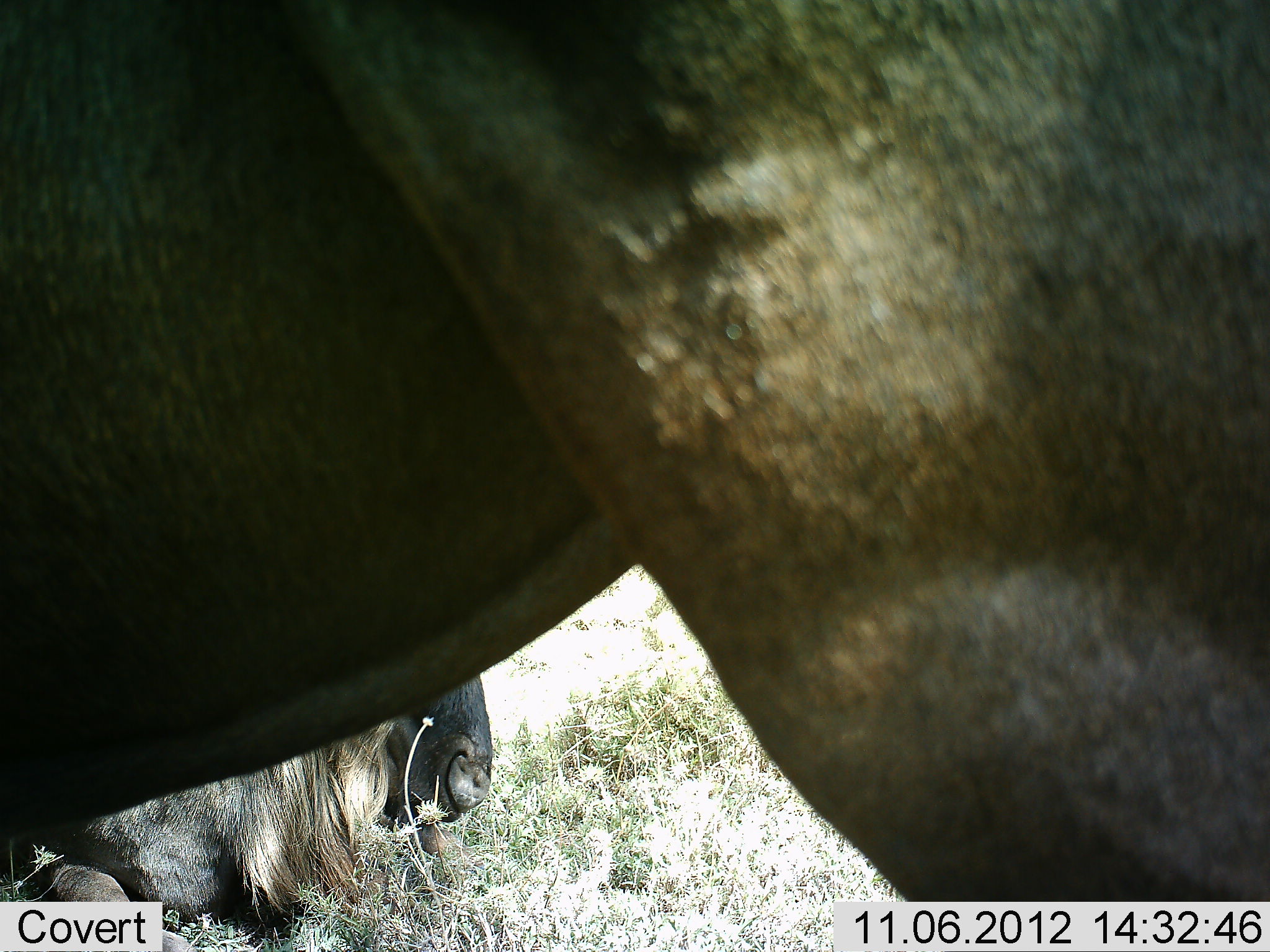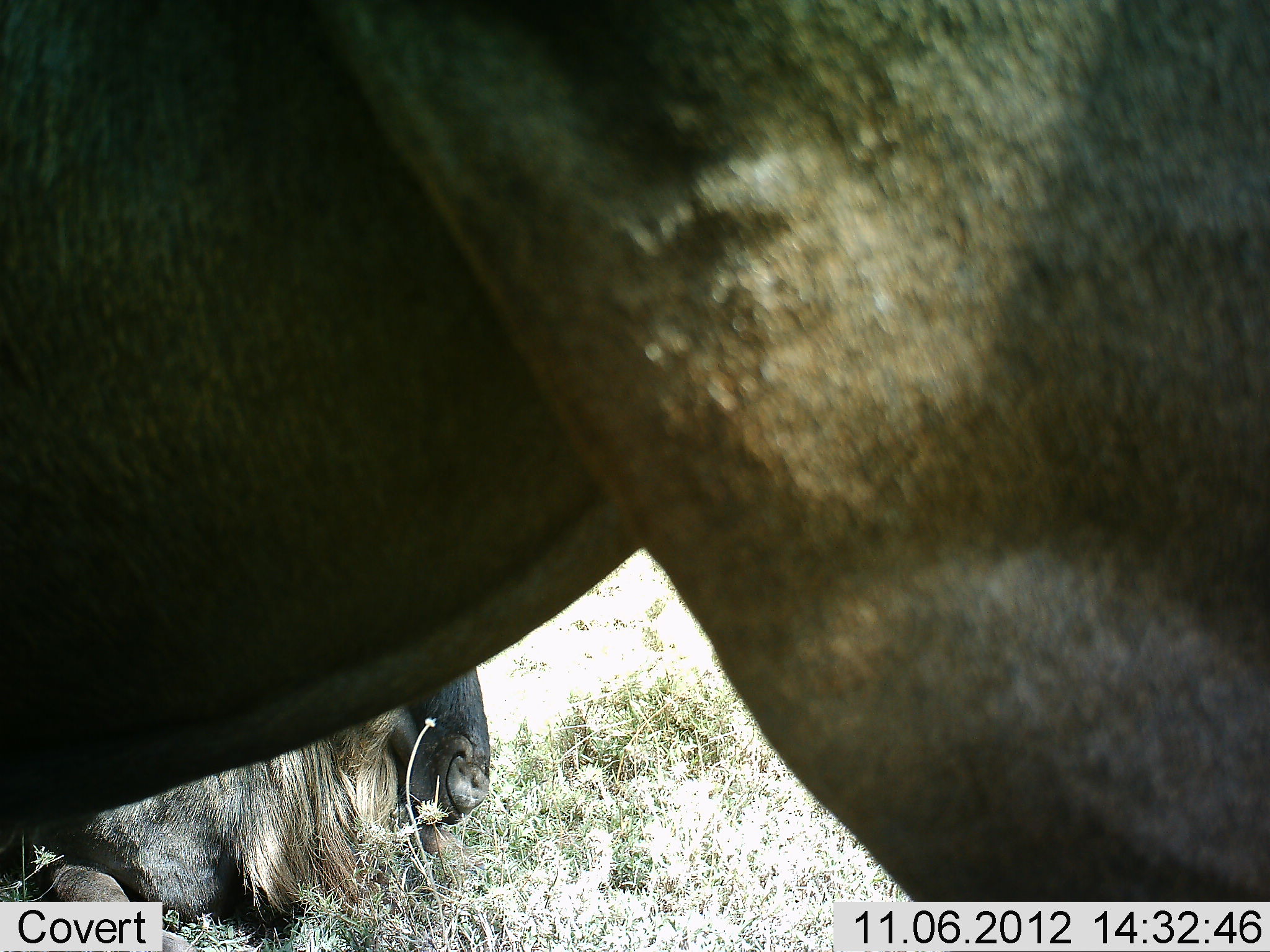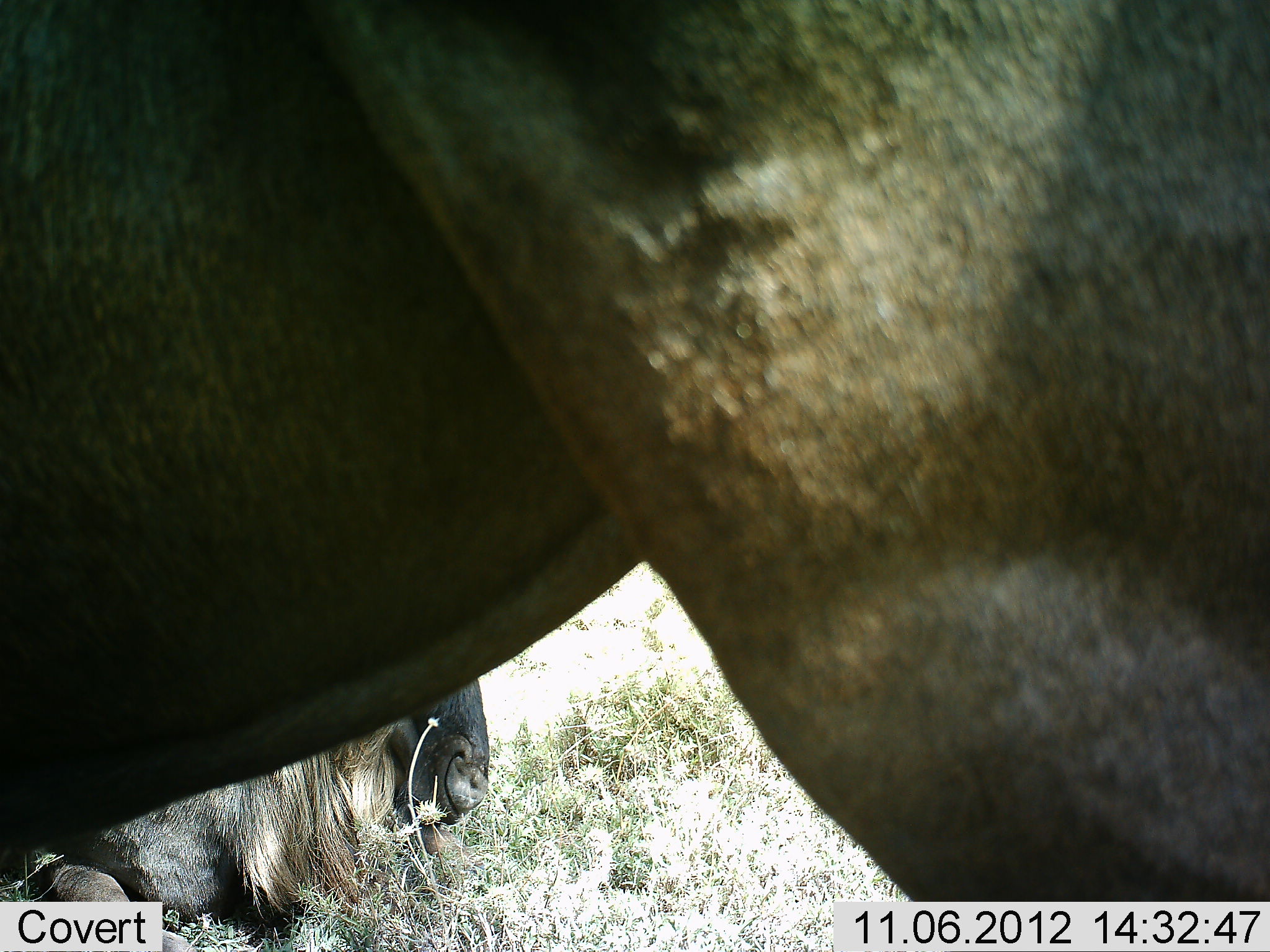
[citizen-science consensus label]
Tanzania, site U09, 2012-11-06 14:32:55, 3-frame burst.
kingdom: Animalia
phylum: Chordata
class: Mammalia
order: Artiodactyla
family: Bovidae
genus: Connochaetes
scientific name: Connochaetes taurinus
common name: blue wildebeest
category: wildebeest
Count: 2.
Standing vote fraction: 70%.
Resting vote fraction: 90%.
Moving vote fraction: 0%.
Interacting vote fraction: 0%.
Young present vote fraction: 0%.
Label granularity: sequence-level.